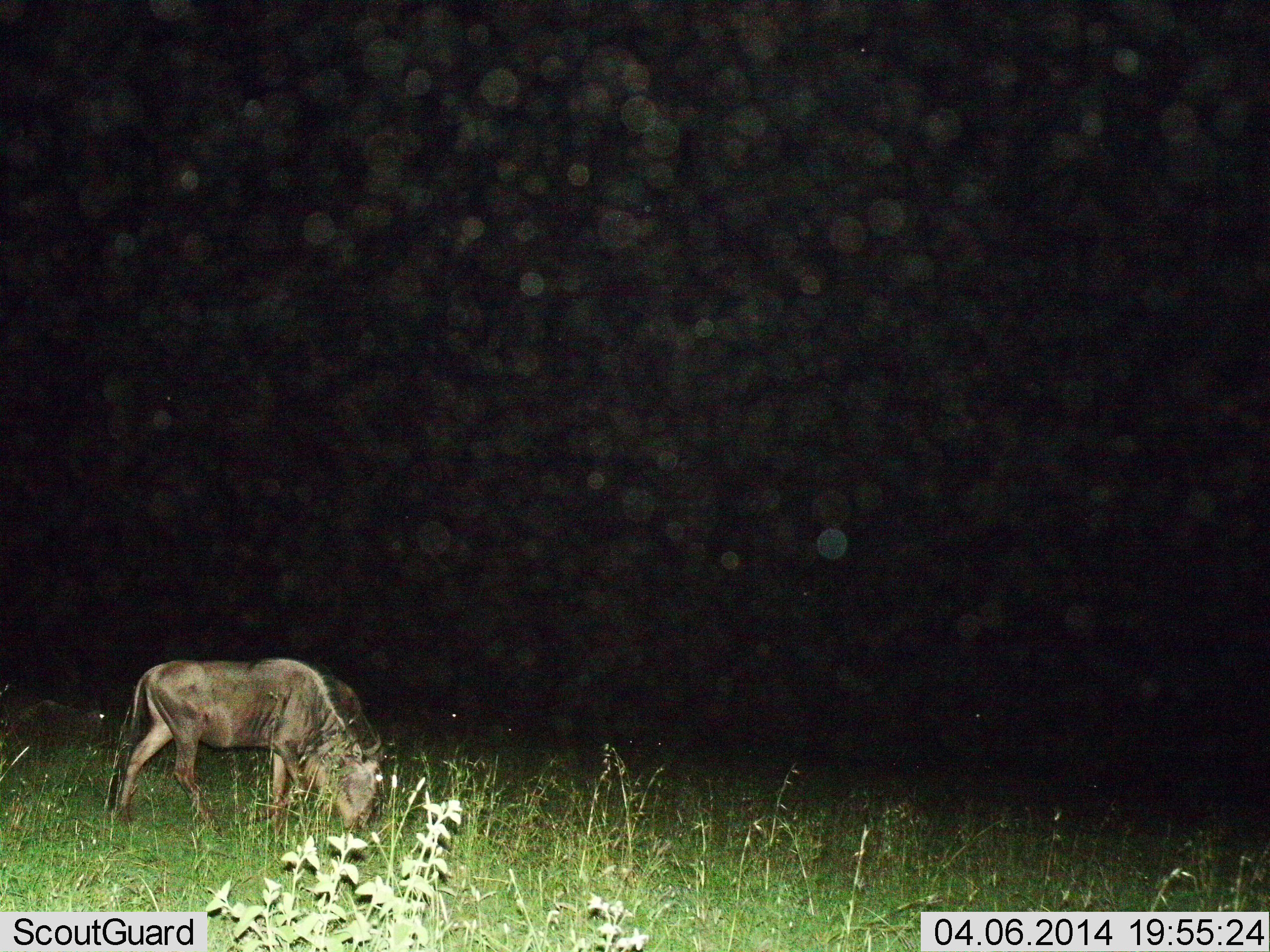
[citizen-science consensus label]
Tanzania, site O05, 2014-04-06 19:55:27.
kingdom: Animalia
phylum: Chordata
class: Mammalia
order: Artiodactyla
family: Bovidae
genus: Connochaetes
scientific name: Connochaetes taurinus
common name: blue wildebeest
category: wildebeest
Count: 1.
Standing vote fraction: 38%.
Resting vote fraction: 10%.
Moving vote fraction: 0%.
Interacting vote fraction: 0%.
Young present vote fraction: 0%.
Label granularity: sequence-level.